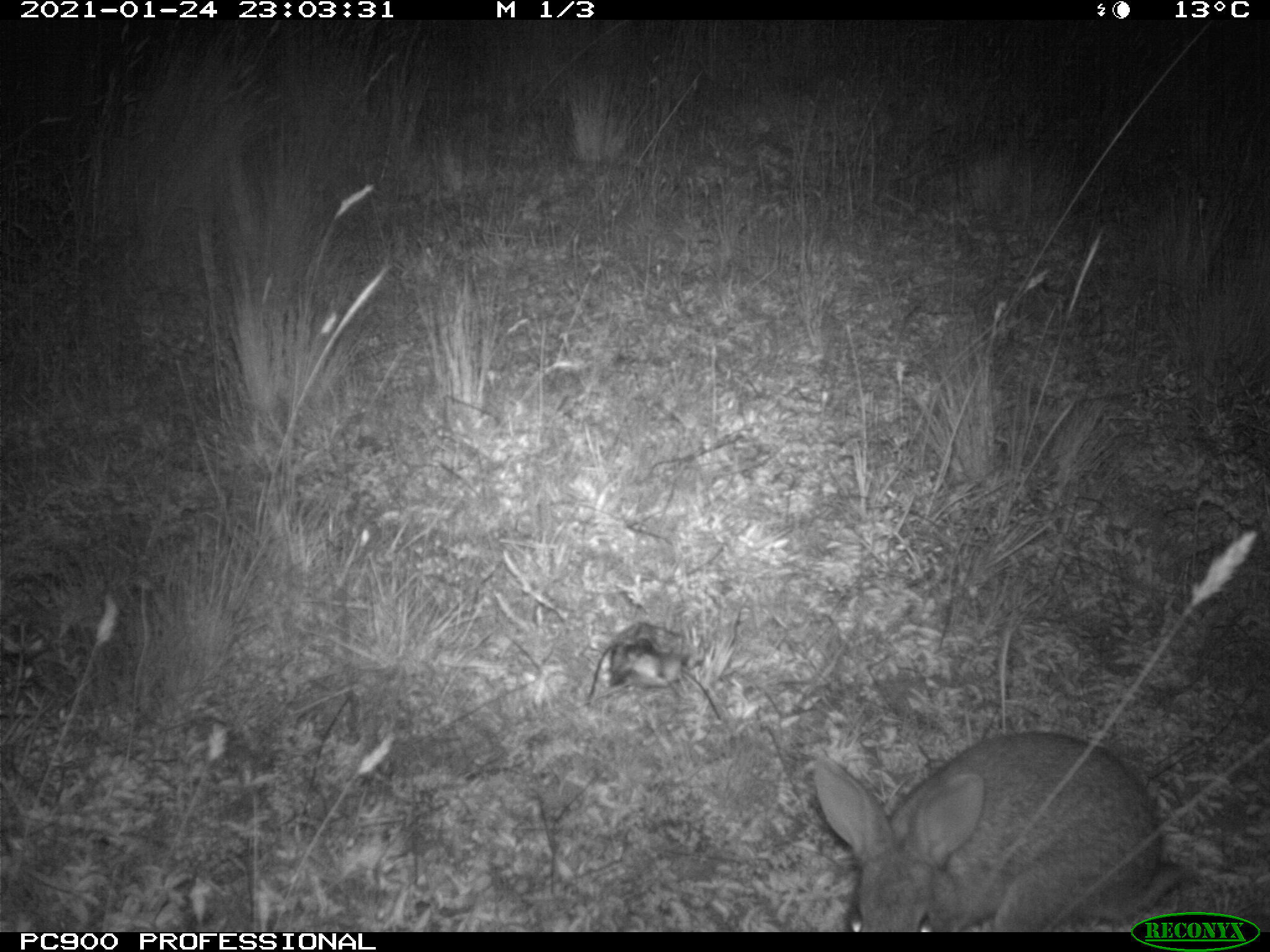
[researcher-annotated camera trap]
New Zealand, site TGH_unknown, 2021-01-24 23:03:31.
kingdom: Animalia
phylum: Chordata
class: Mammalia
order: Lagomorpha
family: Leporidae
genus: Oryctolagus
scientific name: Oryctolagus cuniculus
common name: european rabbit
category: rabbit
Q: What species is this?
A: Rabbit (european rabbit) (Oryctolagus cuniculus).